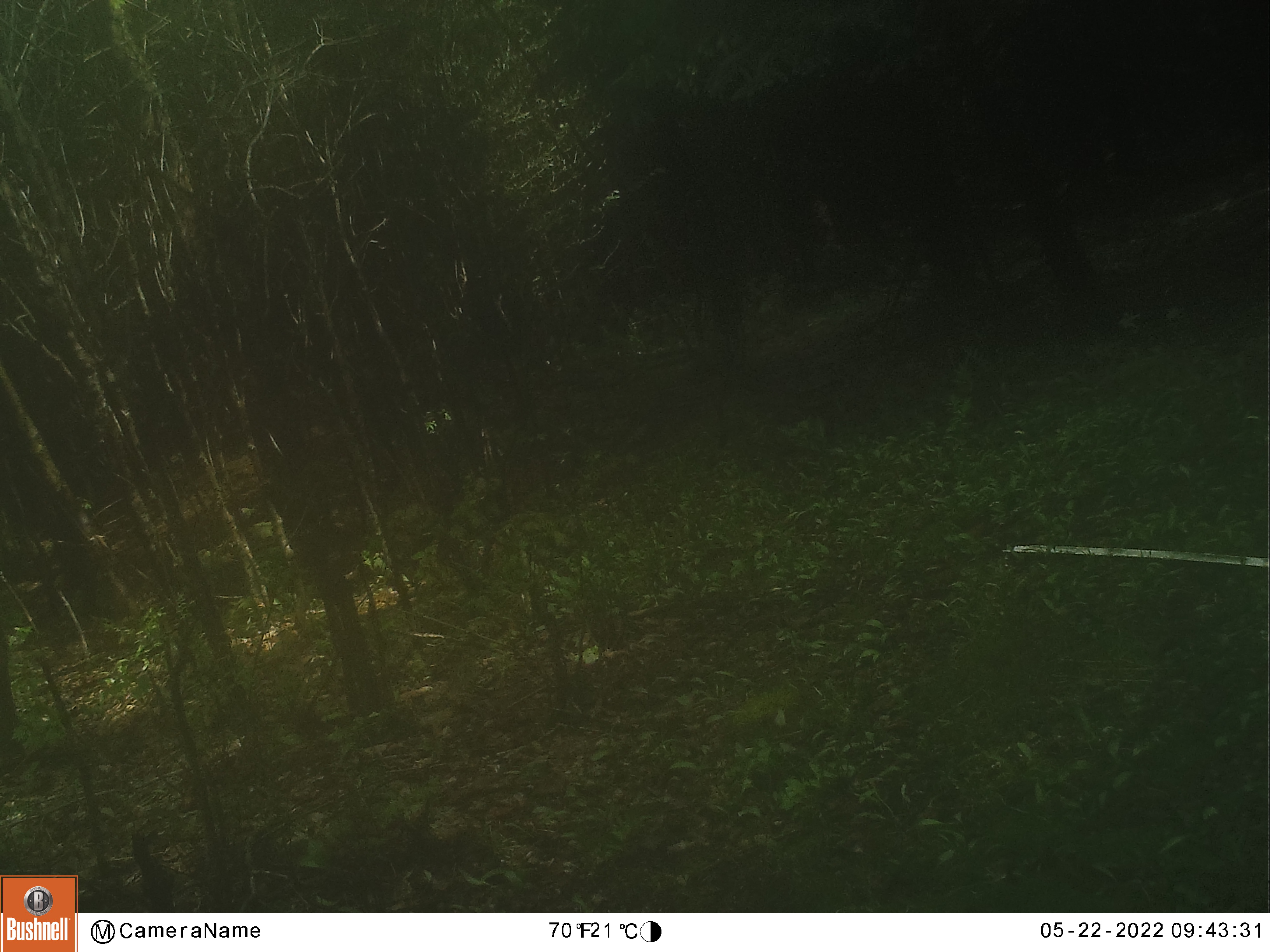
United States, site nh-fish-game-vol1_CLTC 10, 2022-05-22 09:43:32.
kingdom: Animalia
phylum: Chordata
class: Mammalia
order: Carnivora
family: Ursidae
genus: Ursus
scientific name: Ursus americanus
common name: black bear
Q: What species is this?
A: Black bear (Ursus americanus).